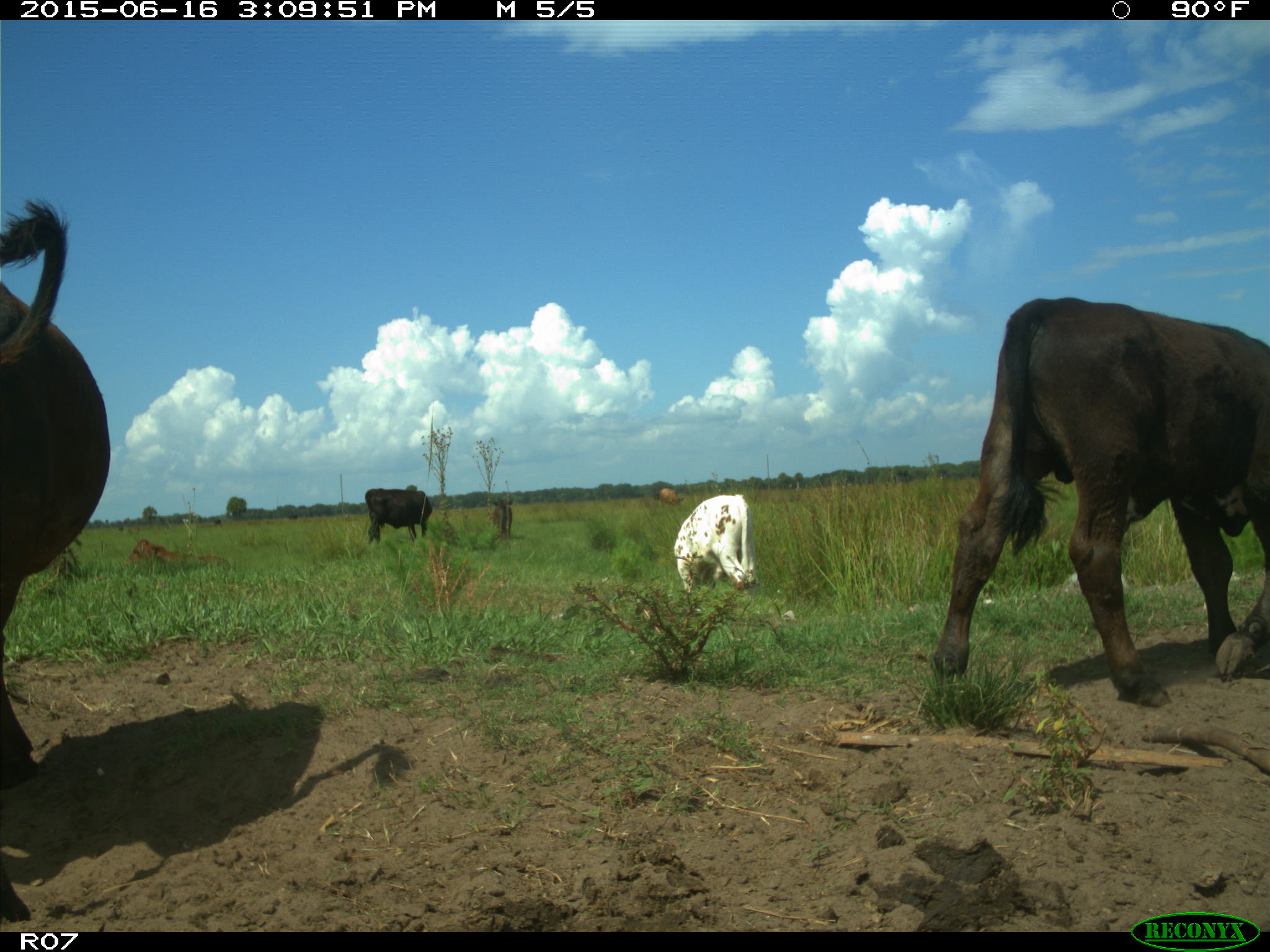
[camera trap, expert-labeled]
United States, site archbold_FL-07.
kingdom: Animalia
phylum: Chordata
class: Mammalia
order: Artiodactyla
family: Bovidae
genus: Bos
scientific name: Bos taurus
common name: domestic cow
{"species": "Bos taurus (domestic cow)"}